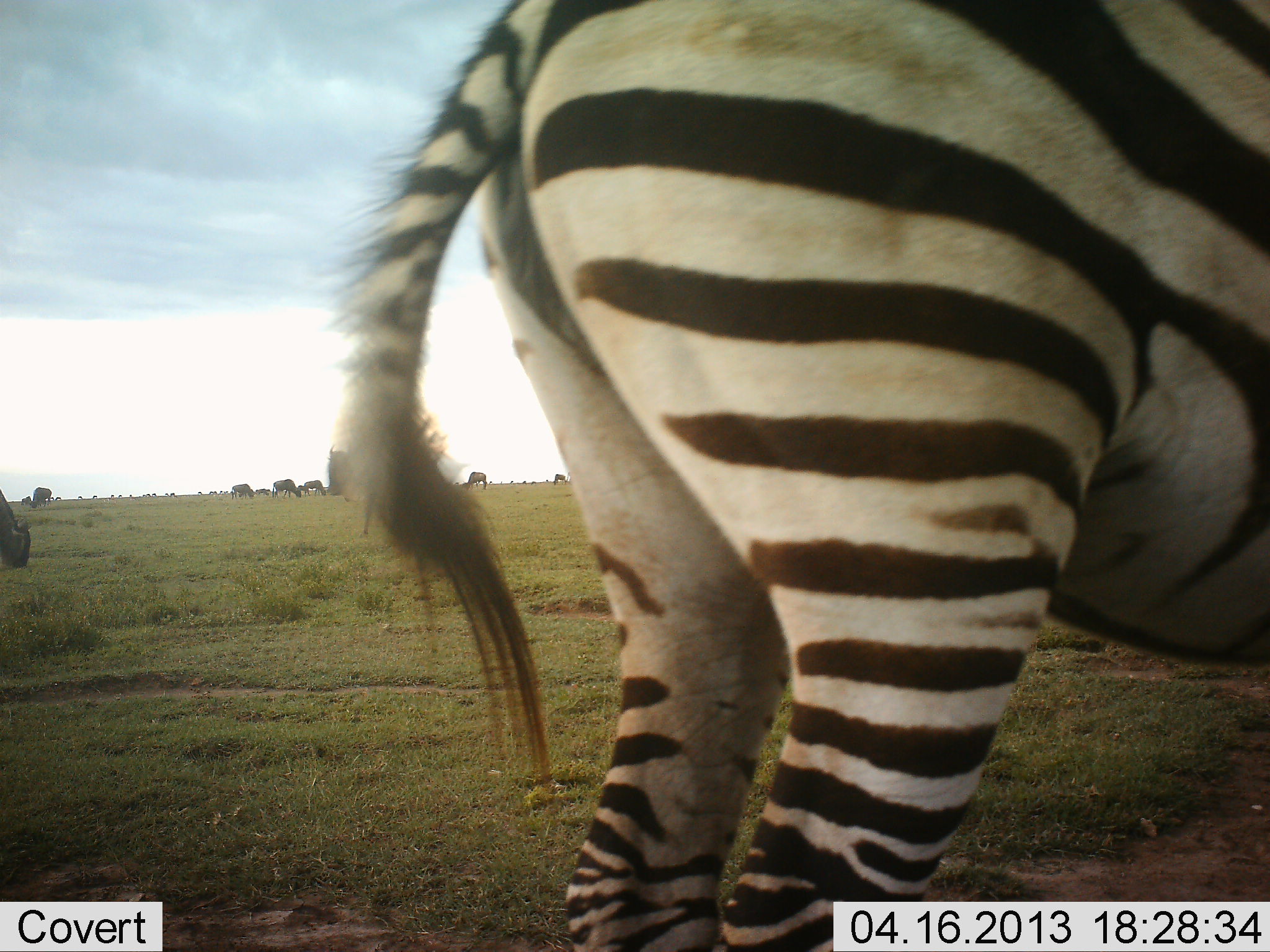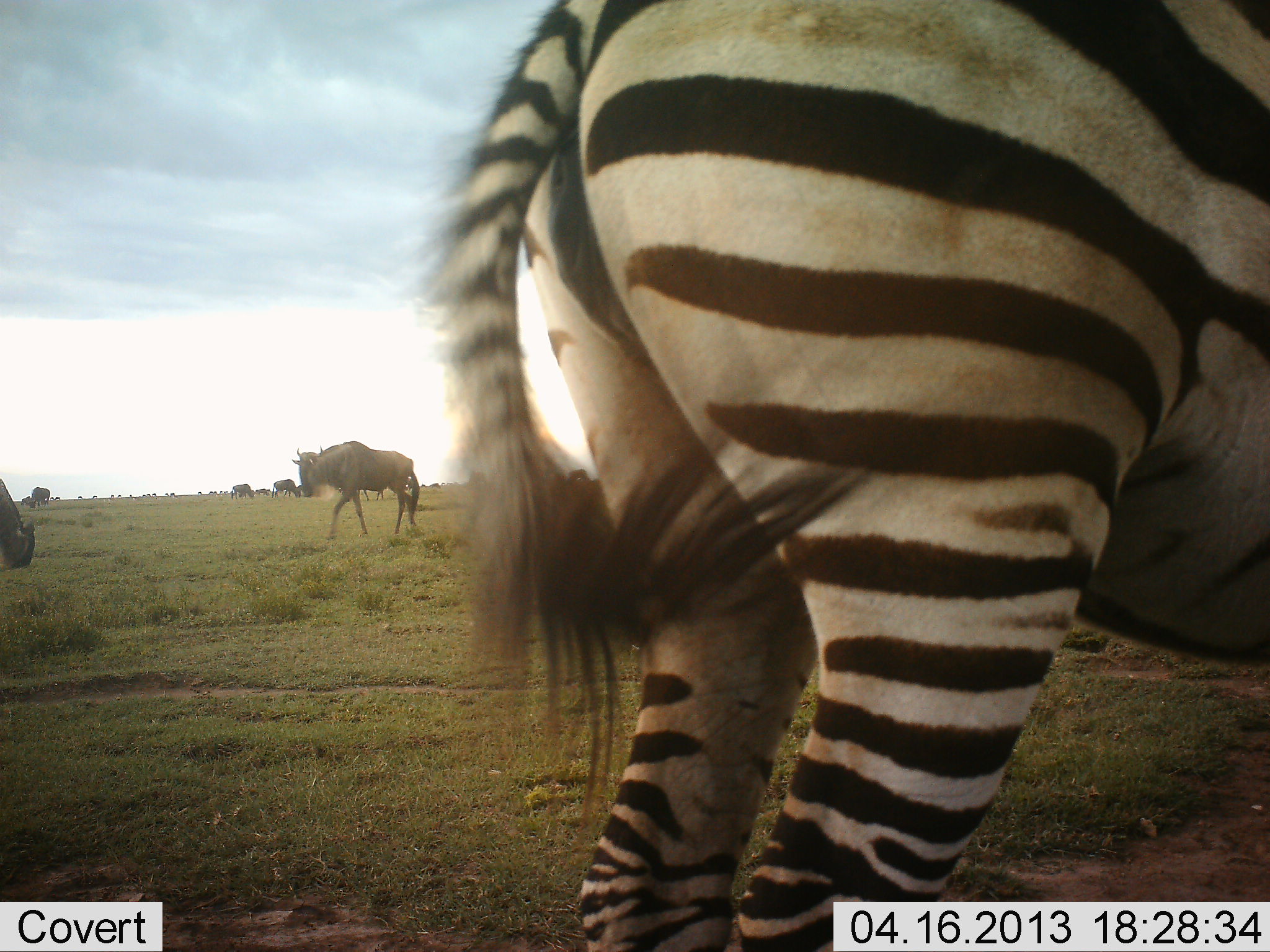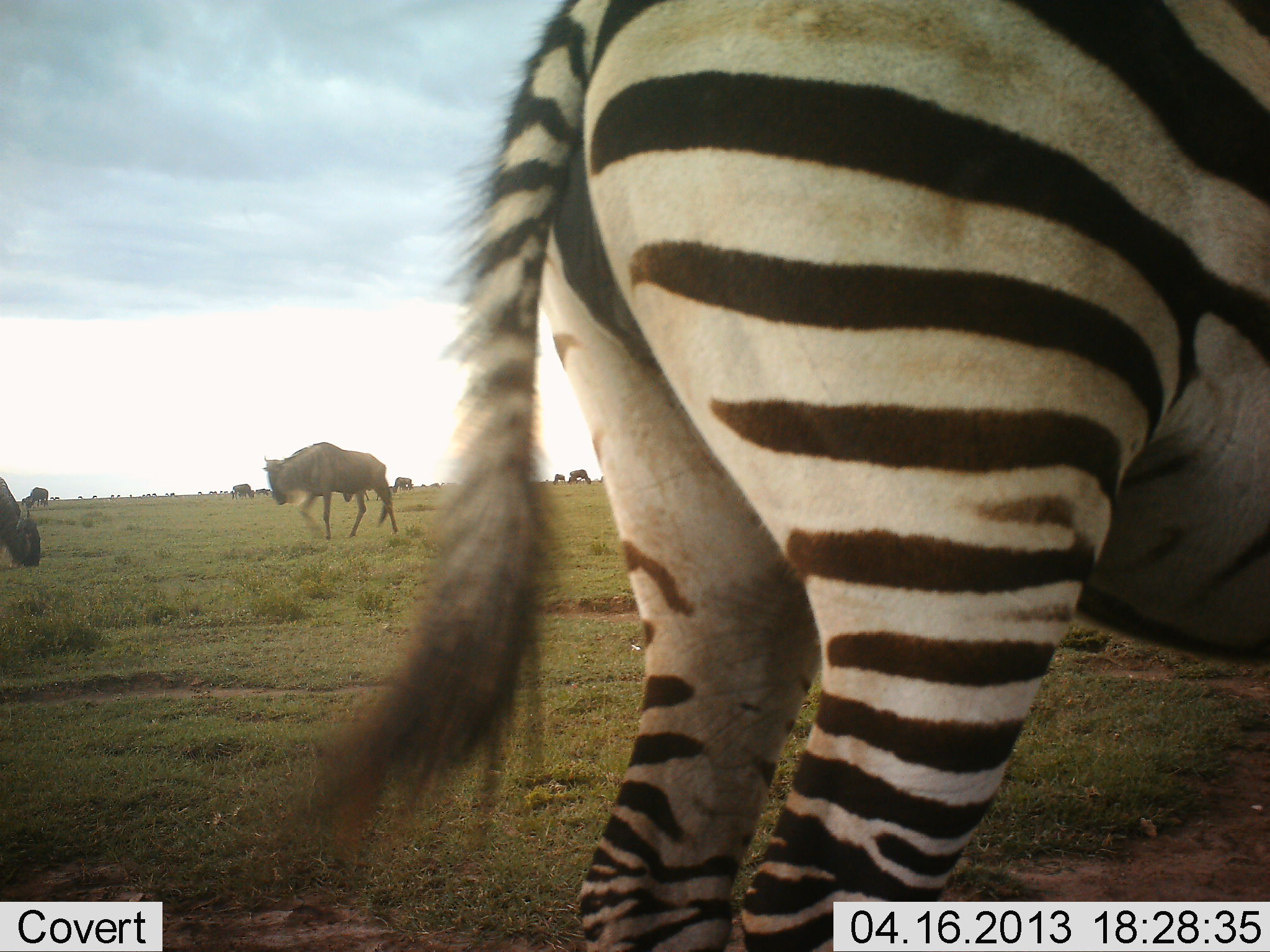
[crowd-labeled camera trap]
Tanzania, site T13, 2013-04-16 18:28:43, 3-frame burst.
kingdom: Animalia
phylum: Chordata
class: Mammalia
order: Artiodactyla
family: Bovidae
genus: Connochaetes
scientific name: Connochaetes taurinus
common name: blue wildebeest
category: wildebeest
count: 6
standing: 51%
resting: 0%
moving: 71%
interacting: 0%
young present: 0%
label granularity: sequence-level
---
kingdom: Animalia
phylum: Chordata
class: Mammalia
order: Perissodactyla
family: Equidae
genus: Equus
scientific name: Equus quagga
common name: plains zebra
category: zebra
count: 1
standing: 97%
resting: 3%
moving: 0%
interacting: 0%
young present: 0%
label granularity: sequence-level